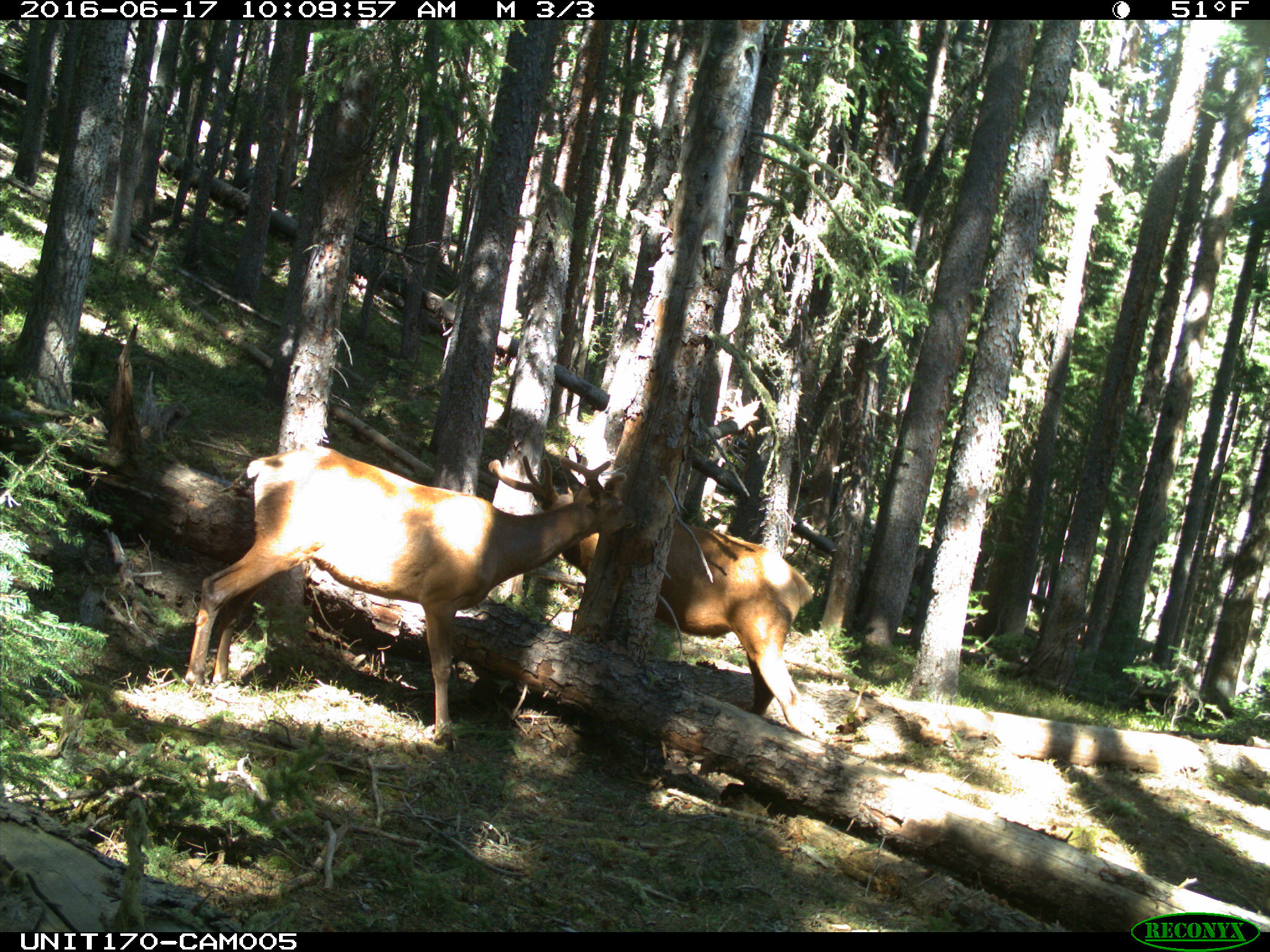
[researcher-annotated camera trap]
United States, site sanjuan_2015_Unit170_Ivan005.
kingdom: Animalia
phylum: Chordata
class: Mammalia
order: Artiodactyla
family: Cervidae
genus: Cervus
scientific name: Cervus elaphus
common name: red deer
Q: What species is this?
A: Cervus elaphus (red deer).